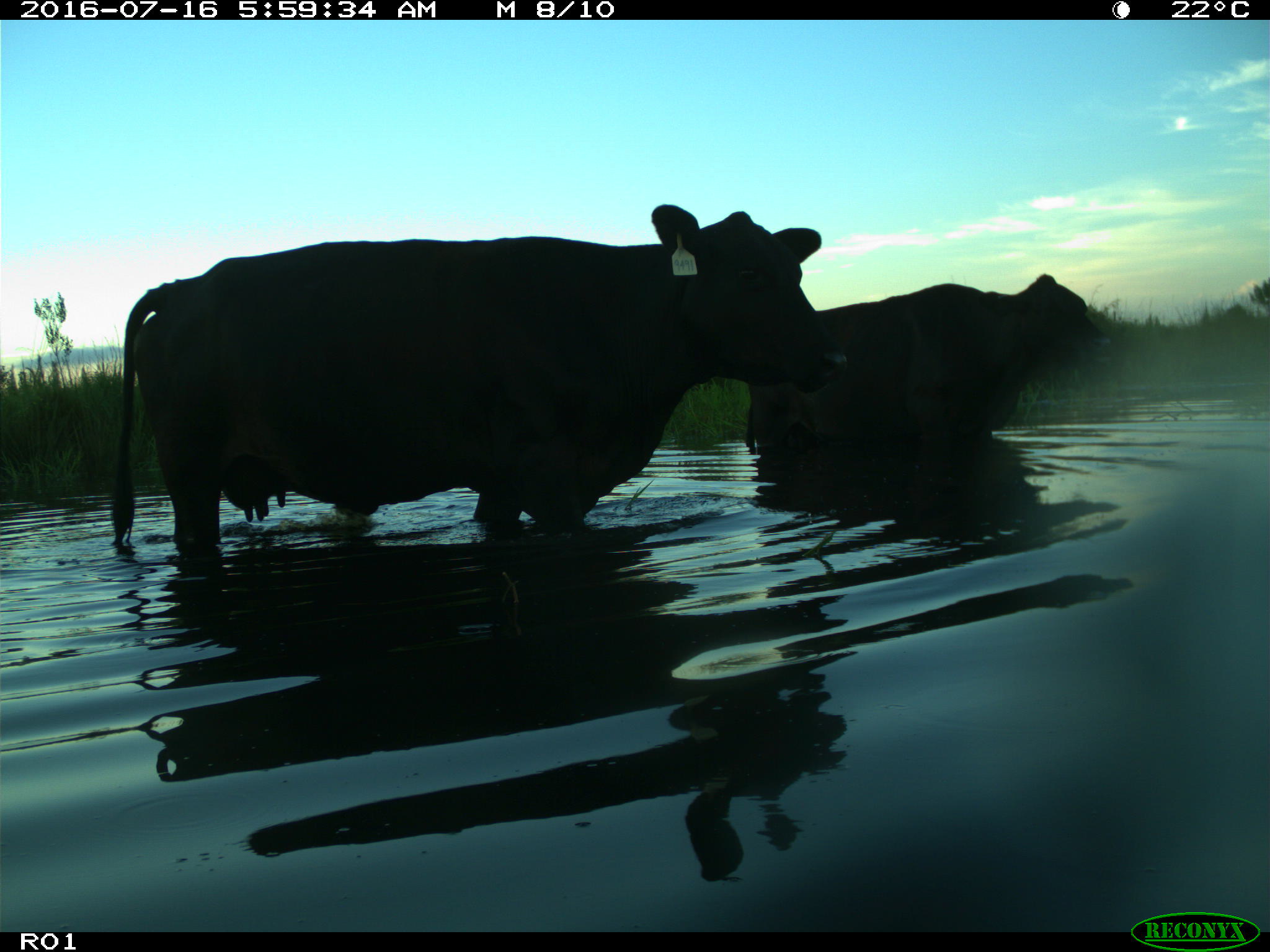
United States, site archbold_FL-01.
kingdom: Animalia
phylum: Chordata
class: Mammalia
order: Artiodactyla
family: Bovidae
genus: Bos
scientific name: Bos taurus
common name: domestic cow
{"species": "Bos taurus (domestic cow)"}